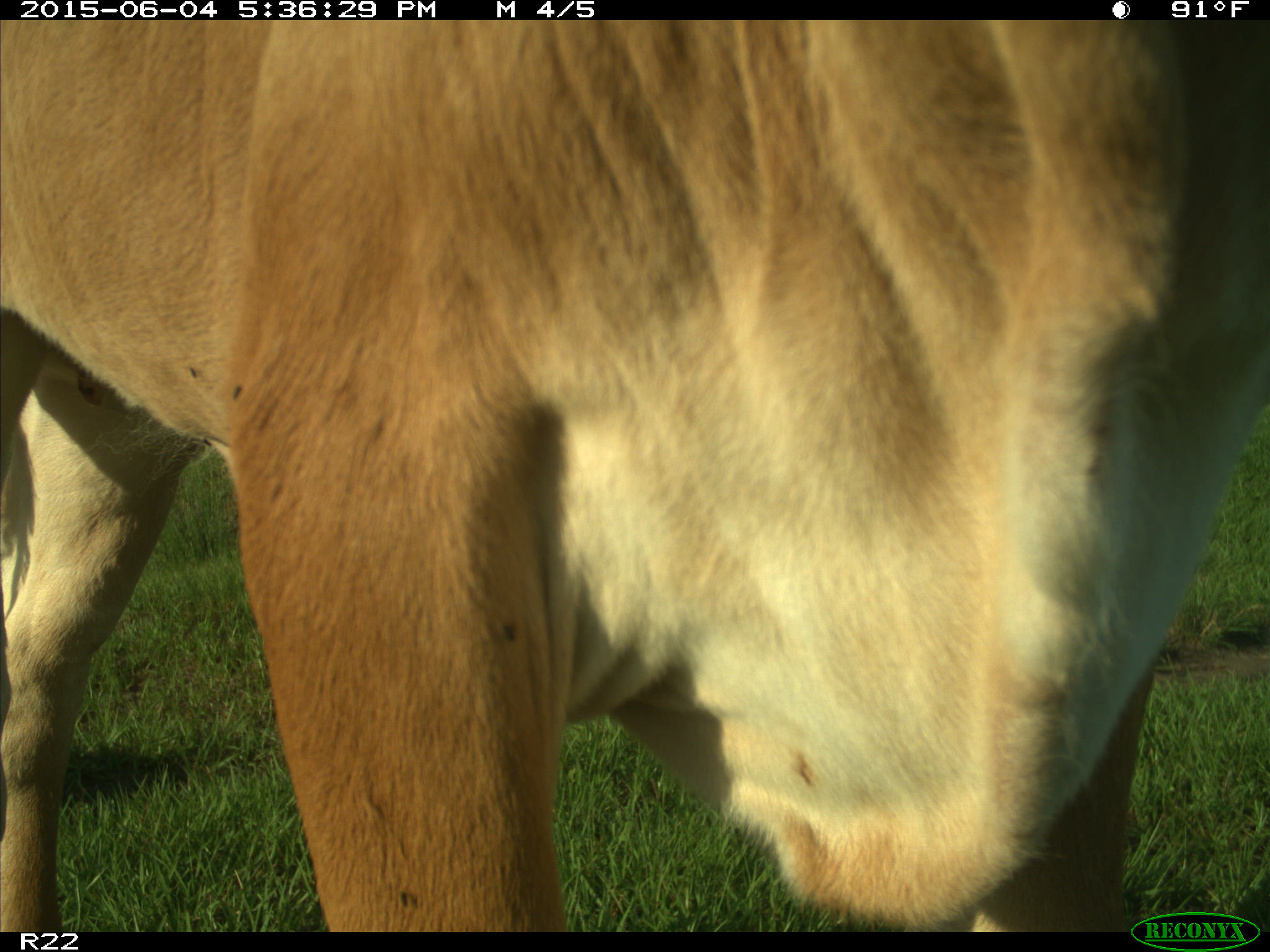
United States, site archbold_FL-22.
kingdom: Animalia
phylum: Chordata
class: Mammalia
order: Artiodactyla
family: Bovidae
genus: Bos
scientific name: Bos taurus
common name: domestic cow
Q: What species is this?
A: Bos taurus (domestic cow).